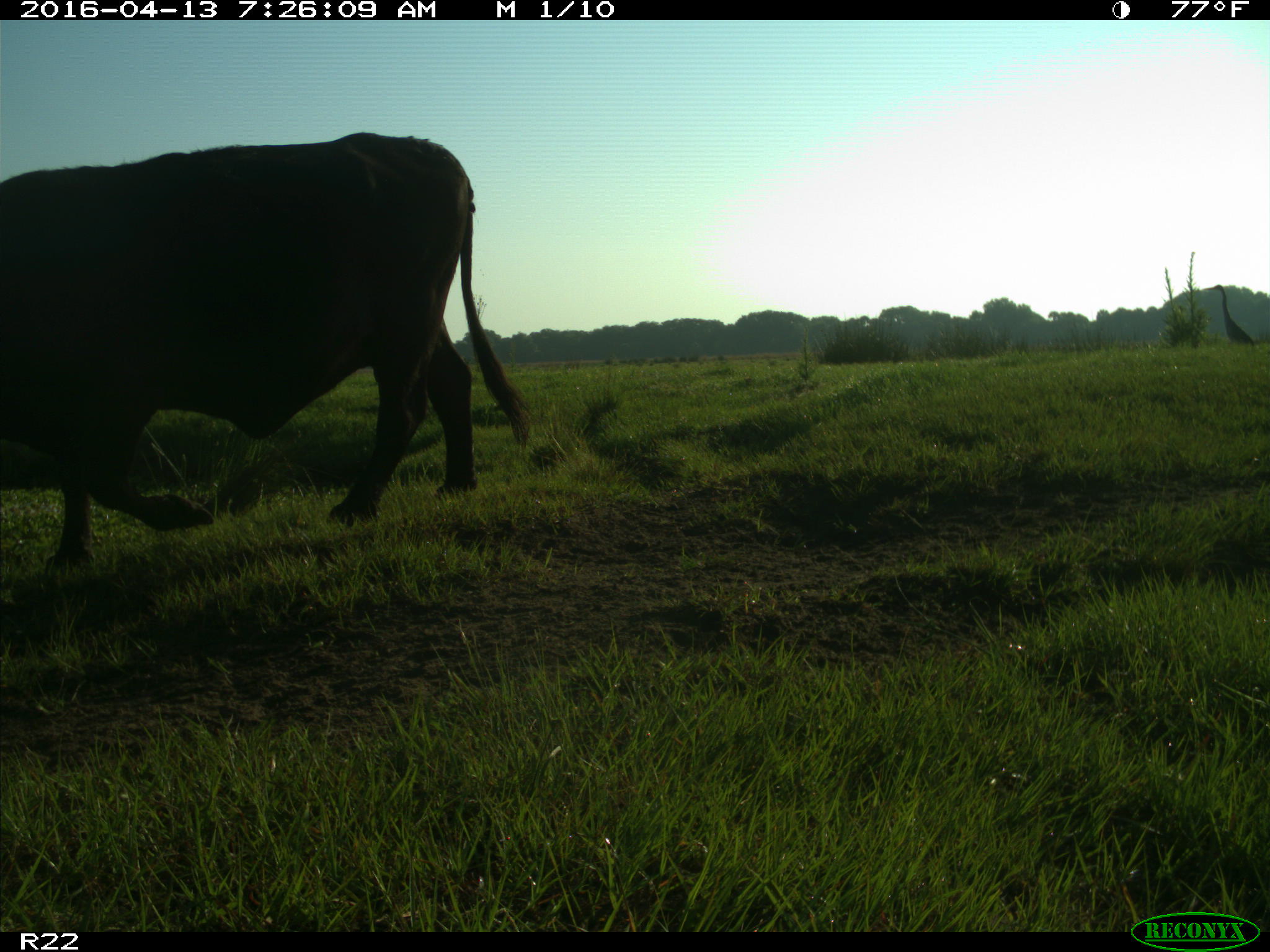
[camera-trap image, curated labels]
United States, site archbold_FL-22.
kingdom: Animalia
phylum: Chordata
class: Mammalia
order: Artiodactyla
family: Bovidae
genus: Bos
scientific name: Bos taurus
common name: domestic cow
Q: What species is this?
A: Bos taurus (domestic cow).